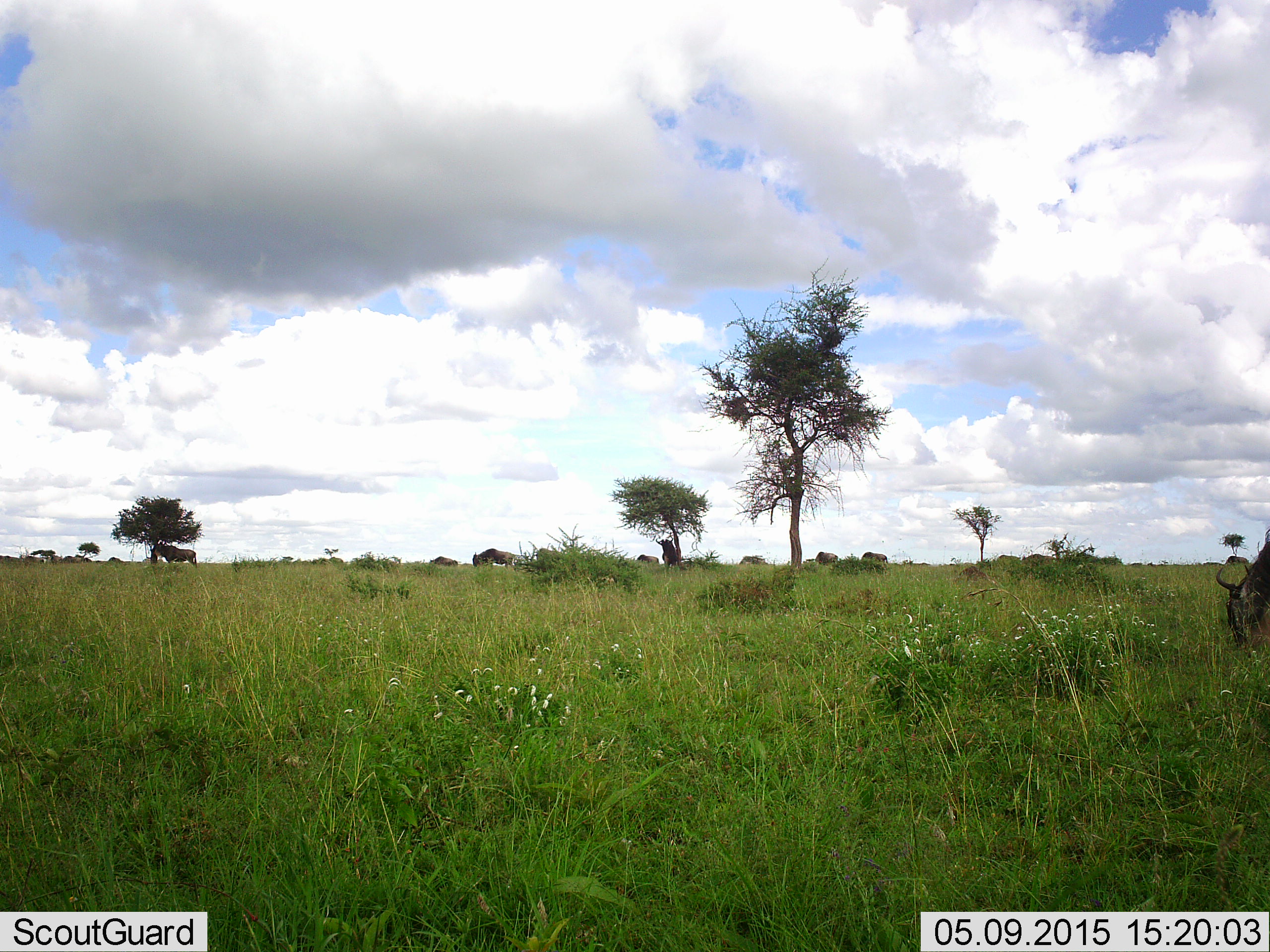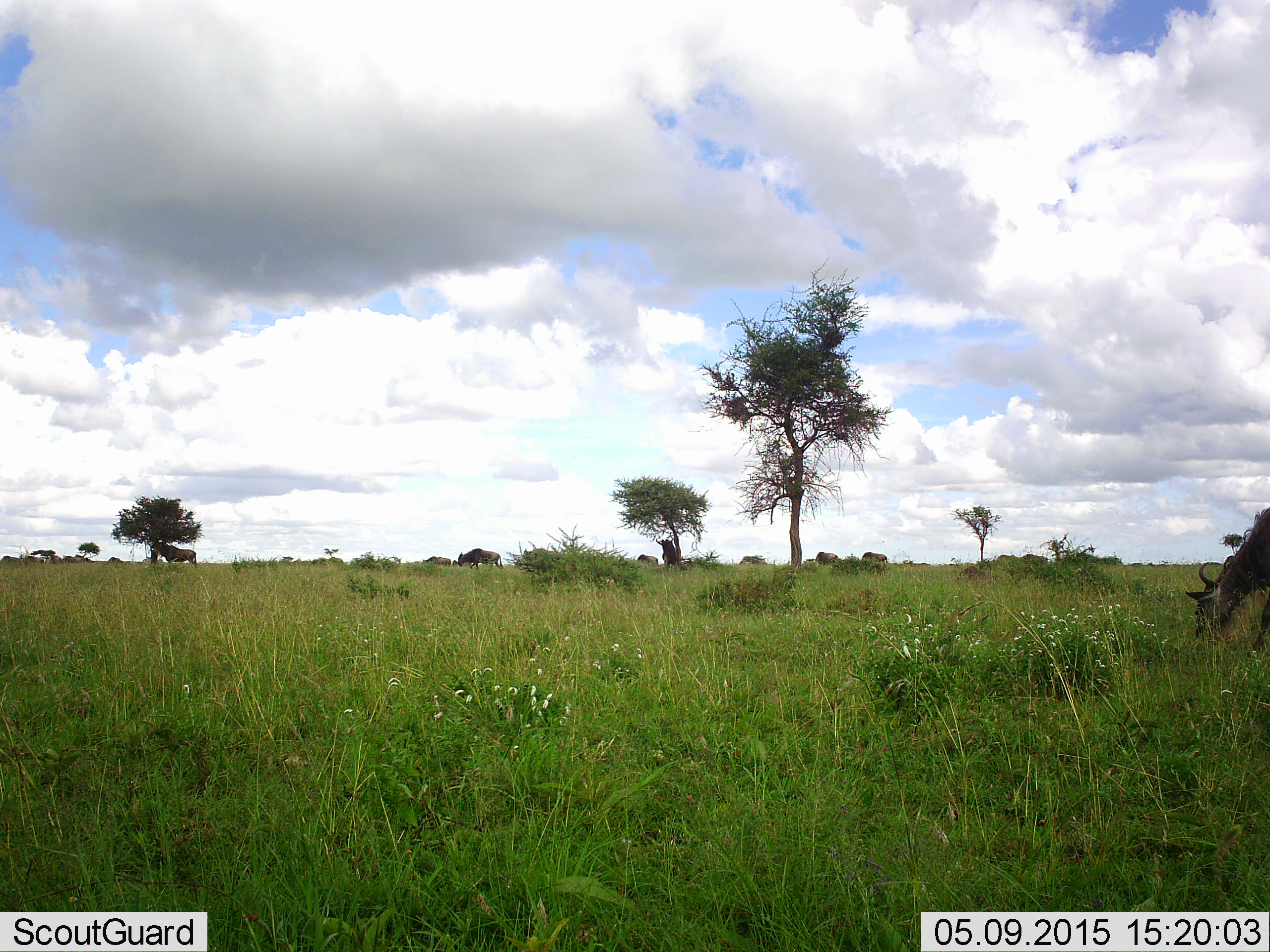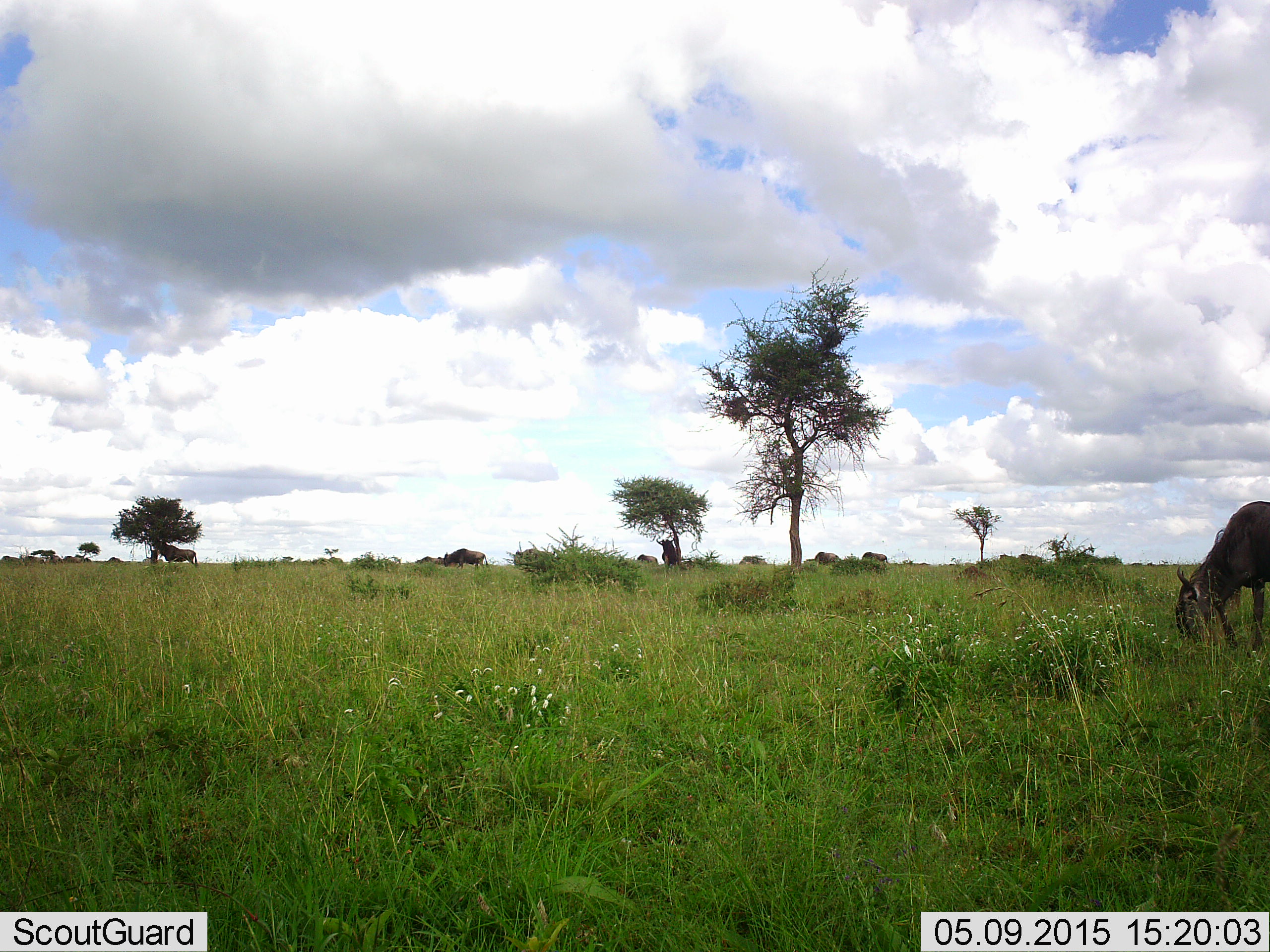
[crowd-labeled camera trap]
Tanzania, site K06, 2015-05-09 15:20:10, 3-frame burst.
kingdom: Animalia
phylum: Chordata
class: Mammalia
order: Artiodactyla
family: Bovidae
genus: Connochaetes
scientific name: Connochaetes taurinus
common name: blue wildebeest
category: wildebeest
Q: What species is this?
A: Wildebeest (blue wildebeest) (Connochaetes taurinus).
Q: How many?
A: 11-50.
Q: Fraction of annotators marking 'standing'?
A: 50%.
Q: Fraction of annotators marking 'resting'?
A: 10%.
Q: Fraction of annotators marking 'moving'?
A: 20%.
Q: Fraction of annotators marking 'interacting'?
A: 0%.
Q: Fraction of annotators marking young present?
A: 0%.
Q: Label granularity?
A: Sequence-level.